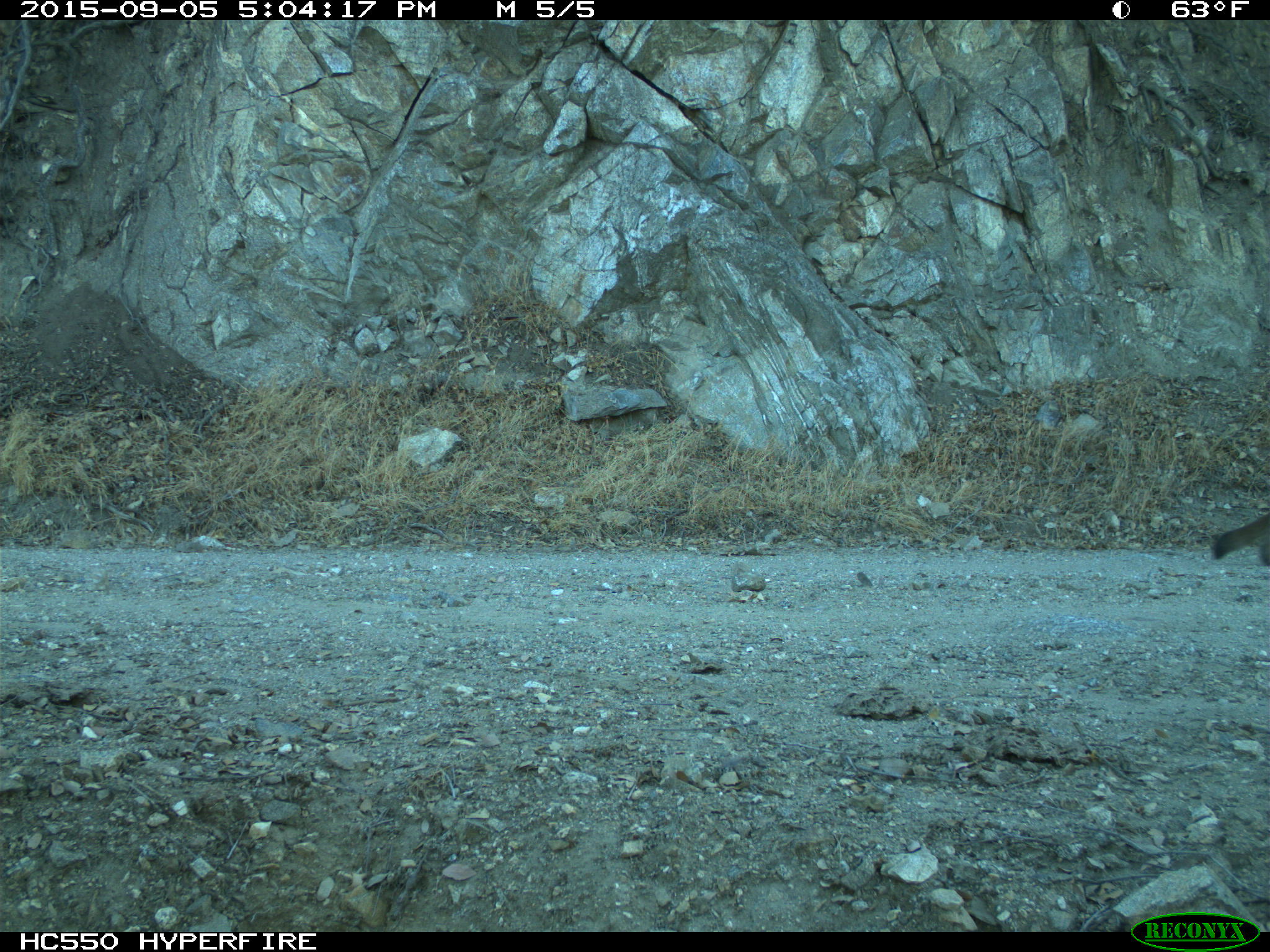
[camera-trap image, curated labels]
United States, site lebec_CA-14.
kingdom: Animalia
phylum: Chordata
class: Mammalia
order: Carnivora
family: Felidae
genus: Puma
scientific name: Puma concolor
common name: mountain lion